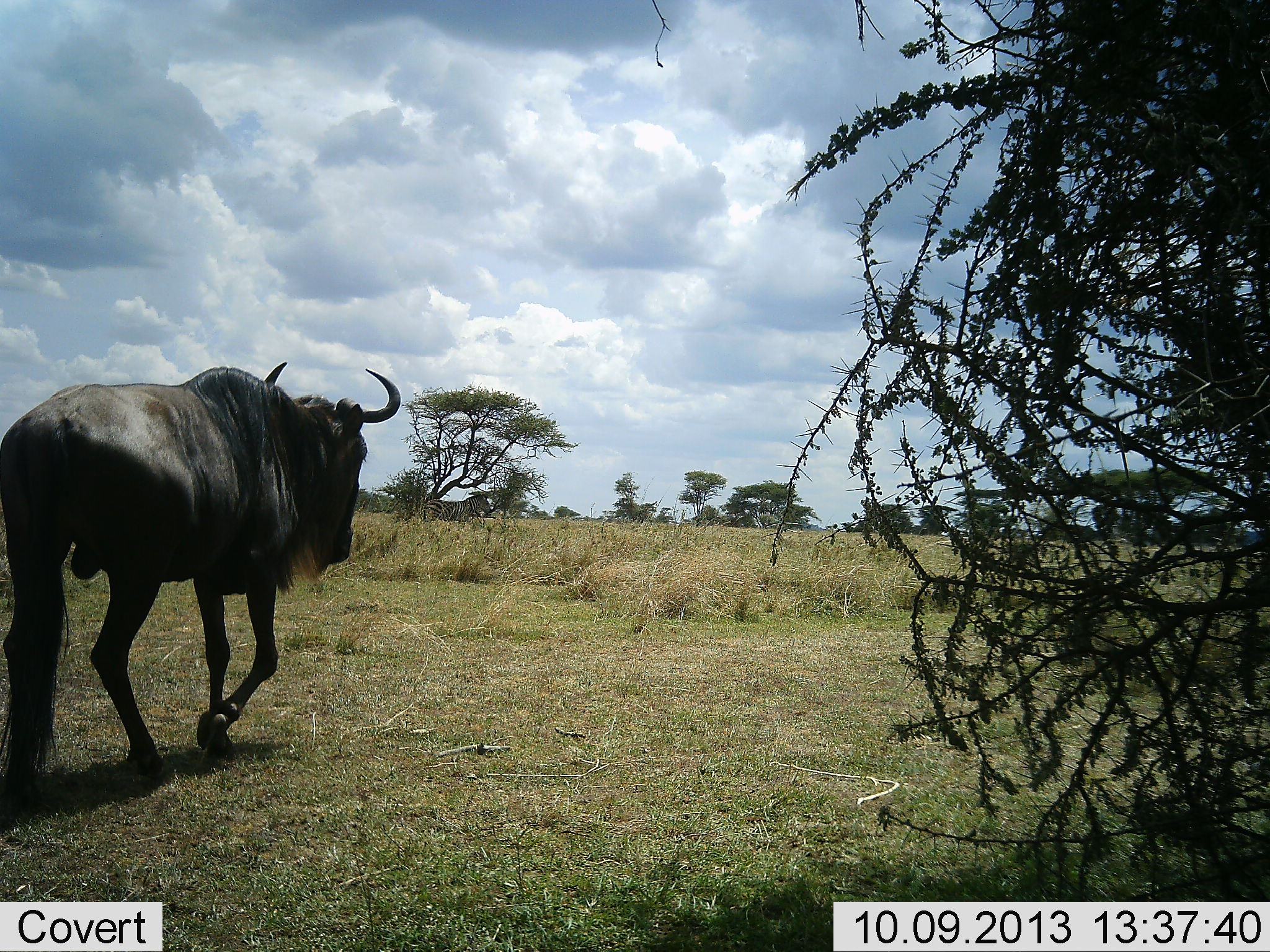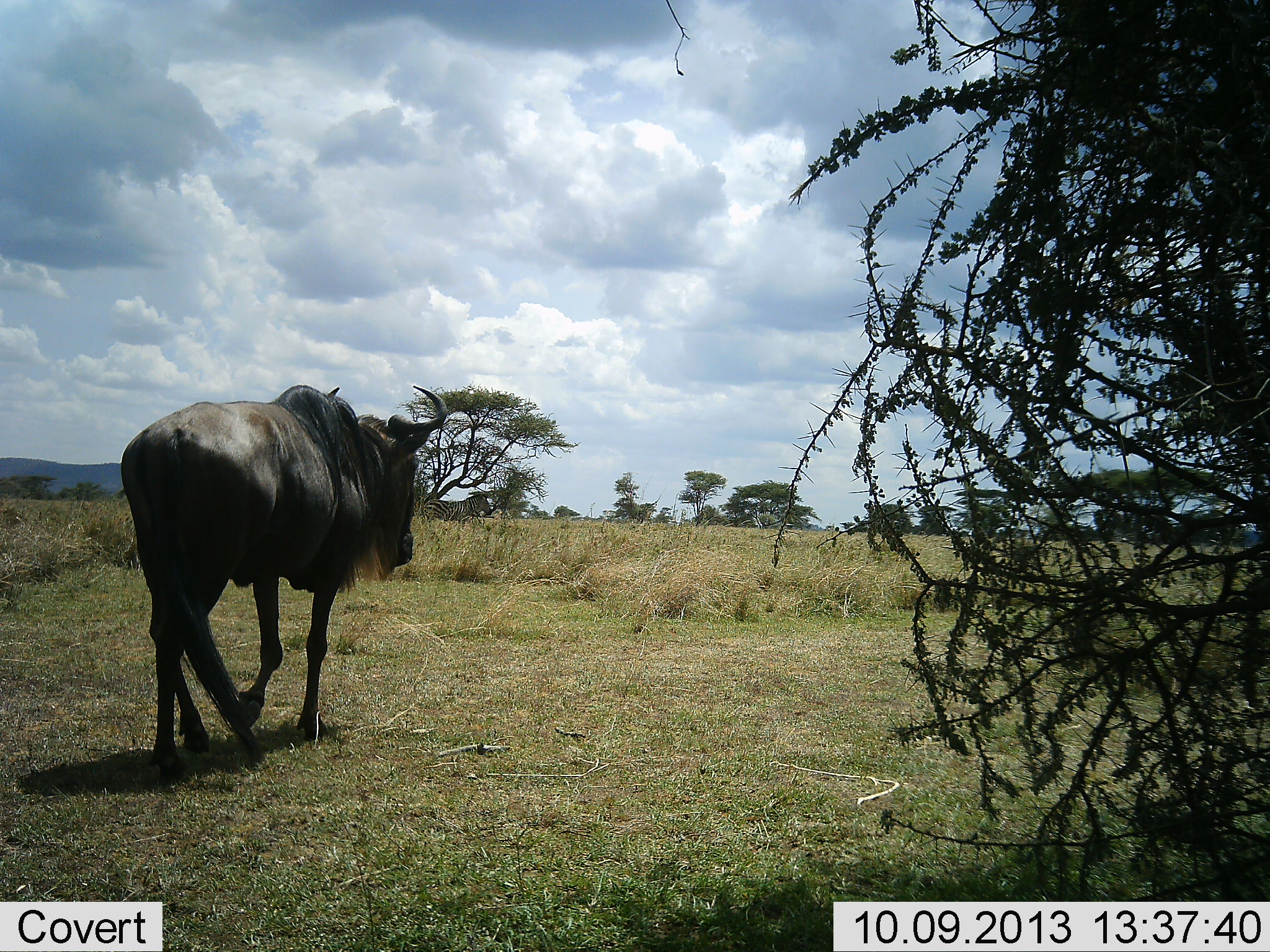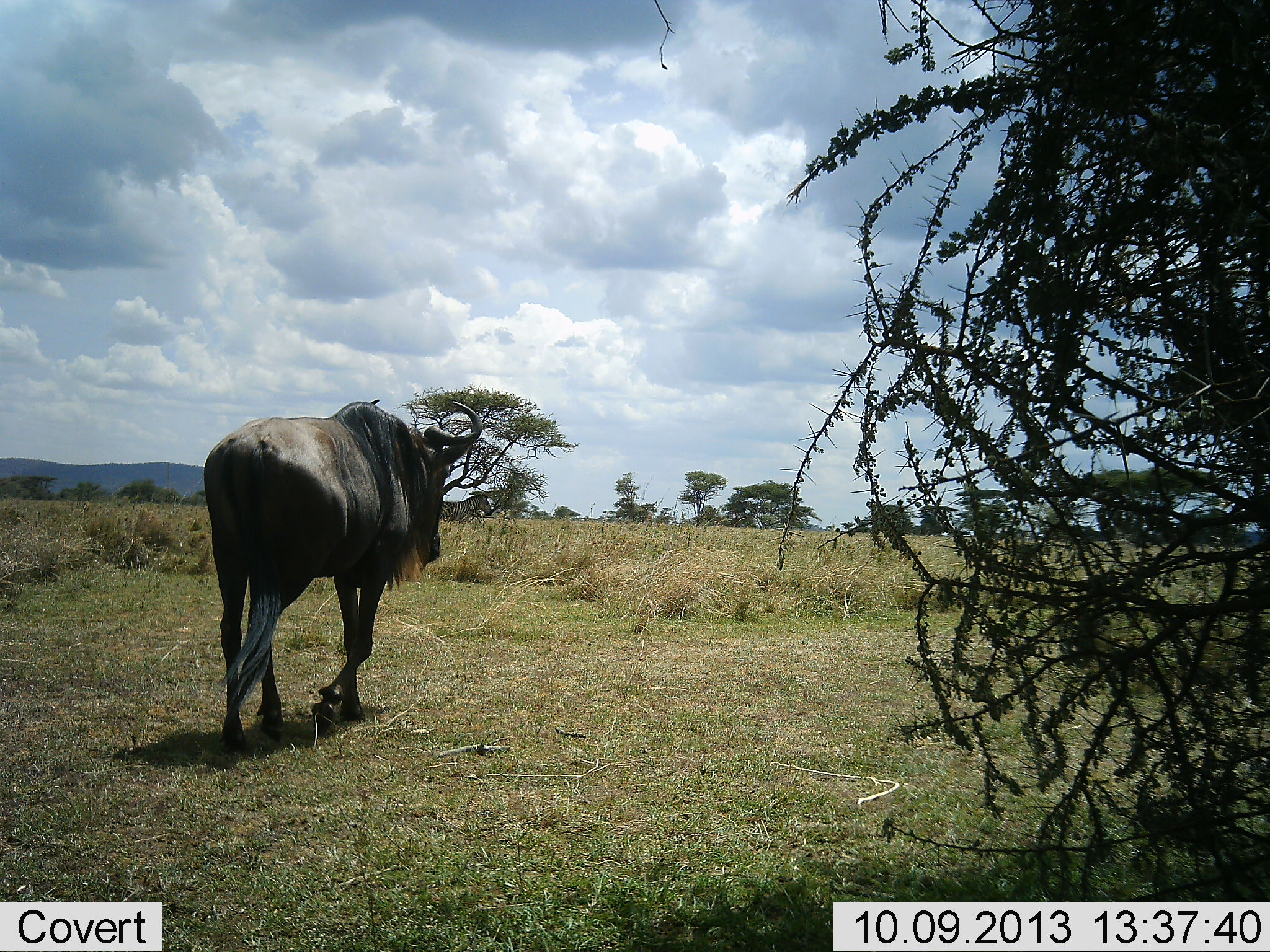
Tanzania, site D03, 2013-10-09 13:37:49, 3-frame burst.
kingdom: Animalia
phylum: Chordata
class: Mammalia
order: Artiodactyla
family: Bovidae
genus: Connochaetes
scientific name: Connochaetes taurinus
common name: blue wildebeest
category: wildebeest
Wildebeest (blue wildebeest) (Connochaetes taurinus), count 1. Behavior (volunteer vote fractions): standing 0%, resting 0%, moving 100%, interacting 0%. Young present (vote fraction): 0%. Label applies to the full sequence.